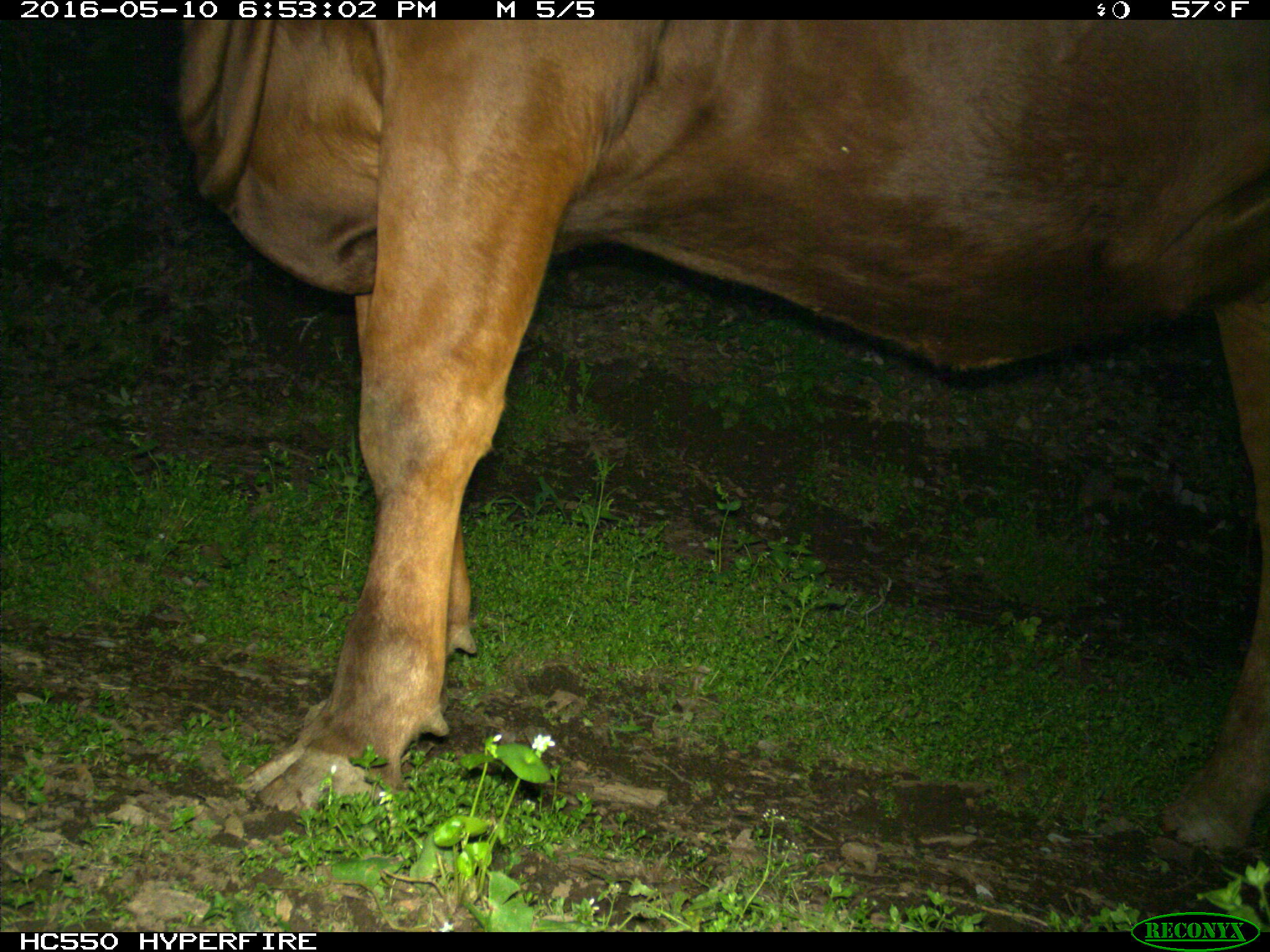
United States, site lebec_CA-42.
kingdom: Animalia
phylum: Chordata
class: Mammalia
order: Artiodactyla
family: Bovidae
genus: Bos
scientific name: Bos taurus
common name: domestic cow